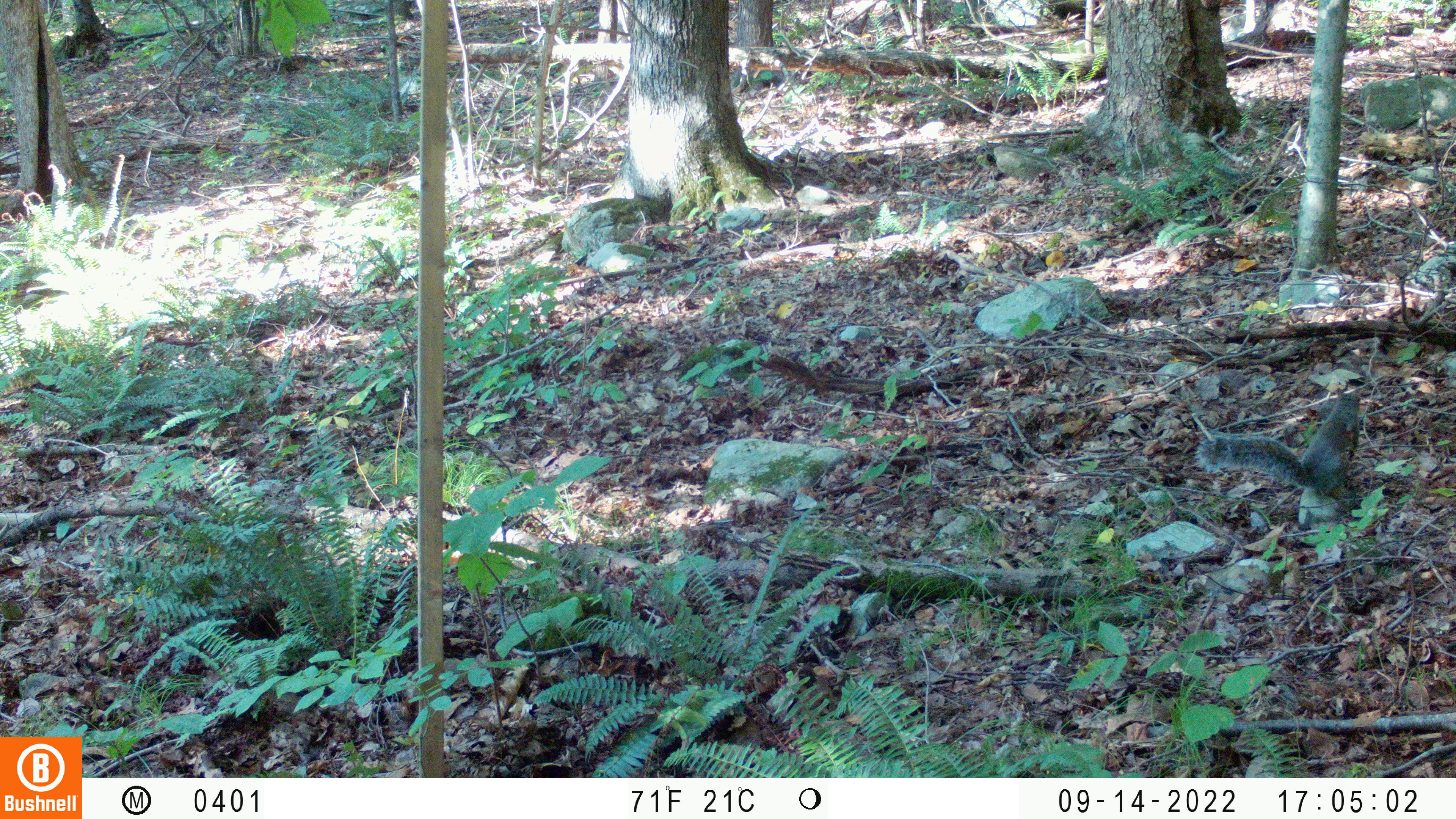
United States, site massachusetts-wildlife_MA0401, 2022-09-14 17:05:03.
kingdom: Animalia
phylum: Chordata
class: Mammalia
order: Rodentia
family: Sciuridae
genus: Sciurus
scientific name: Sciurus carolinensis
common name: gray squirrel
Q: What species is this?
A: Gray squirrel (Sciurus carolinensis).